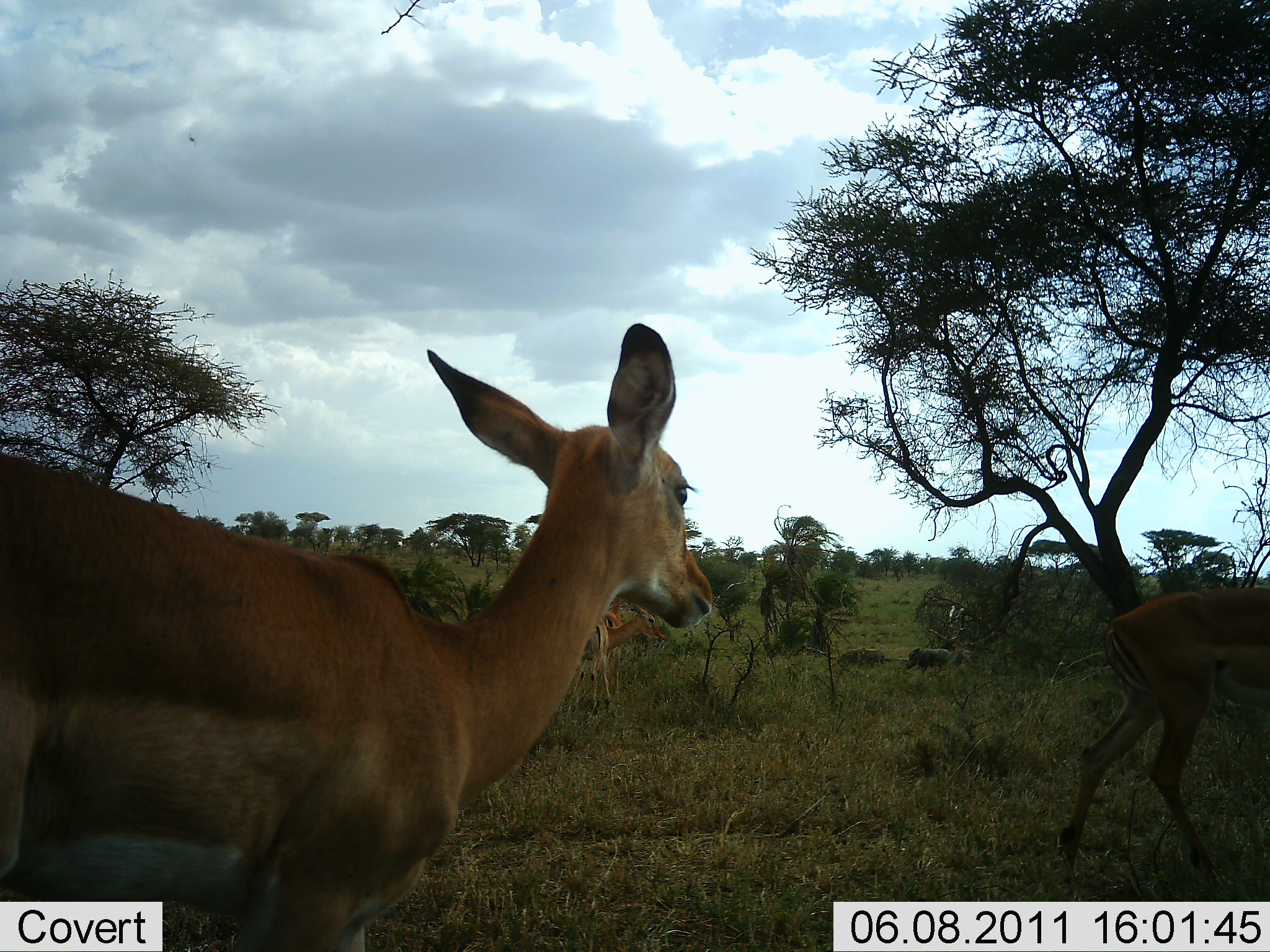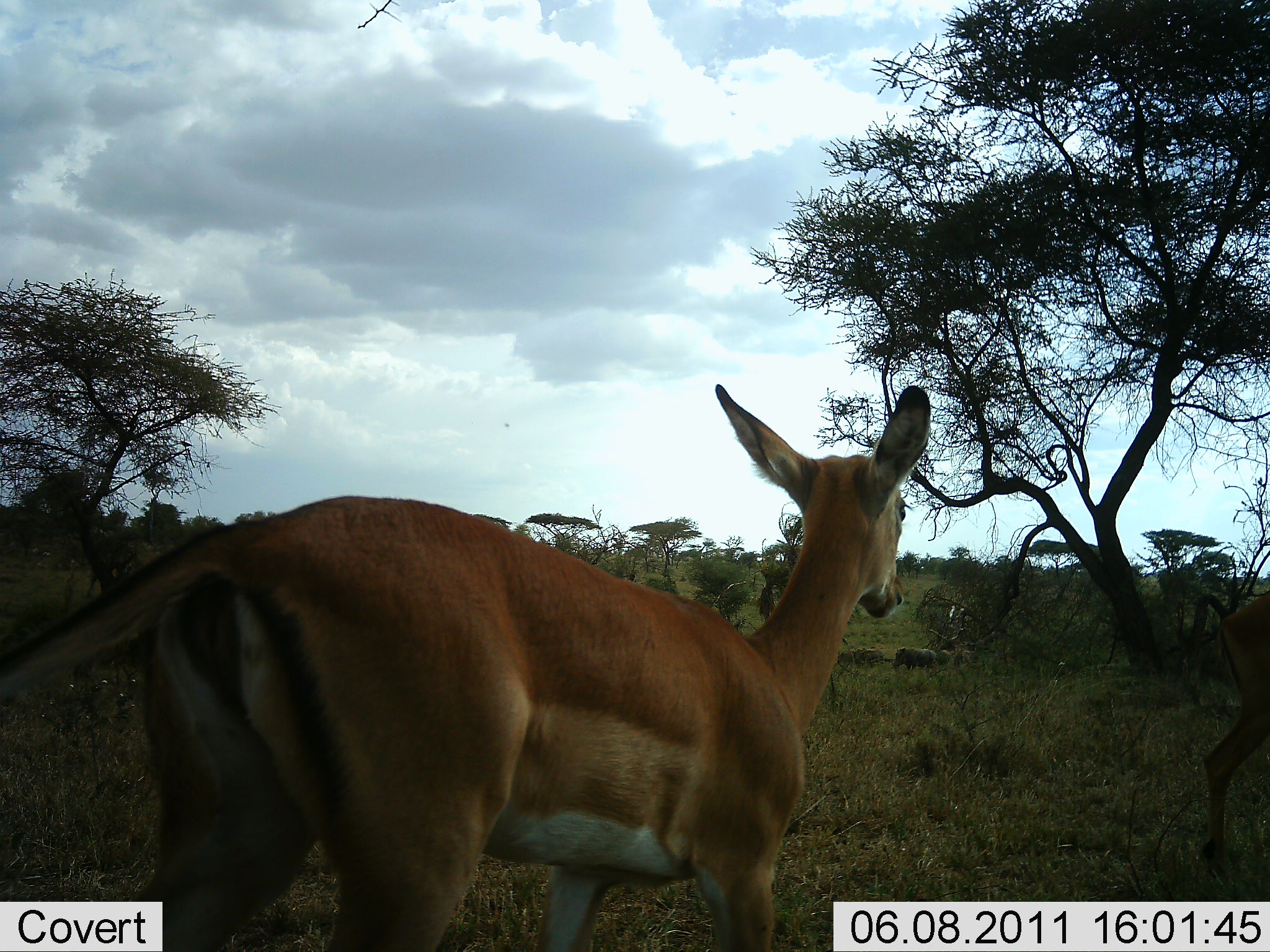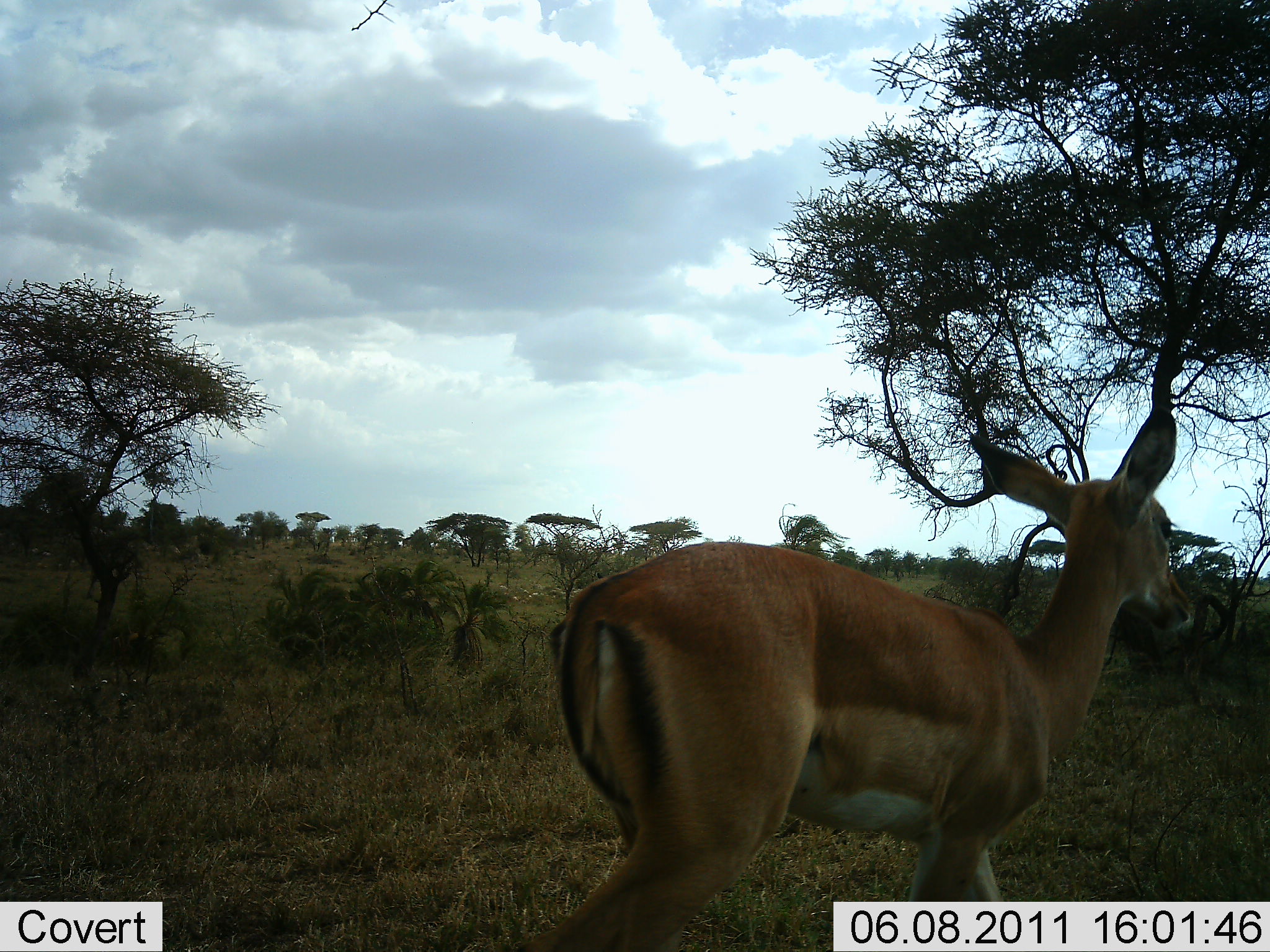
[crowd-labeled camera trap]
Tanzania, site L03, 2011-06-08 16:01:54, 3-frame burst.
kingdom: Animalia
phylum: Chordata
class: Mammalia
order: Artiodactyla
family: Bovidae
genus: Aepyceros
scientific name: Aepyceros melampus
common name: impala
Impala (Aepyceros melampus), count 3. Behavior (volunteer vote fractions): standing 30%, resting 0%, moving 100%, interacting 0%. Young present (vote fraction): 0%. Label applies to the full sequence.